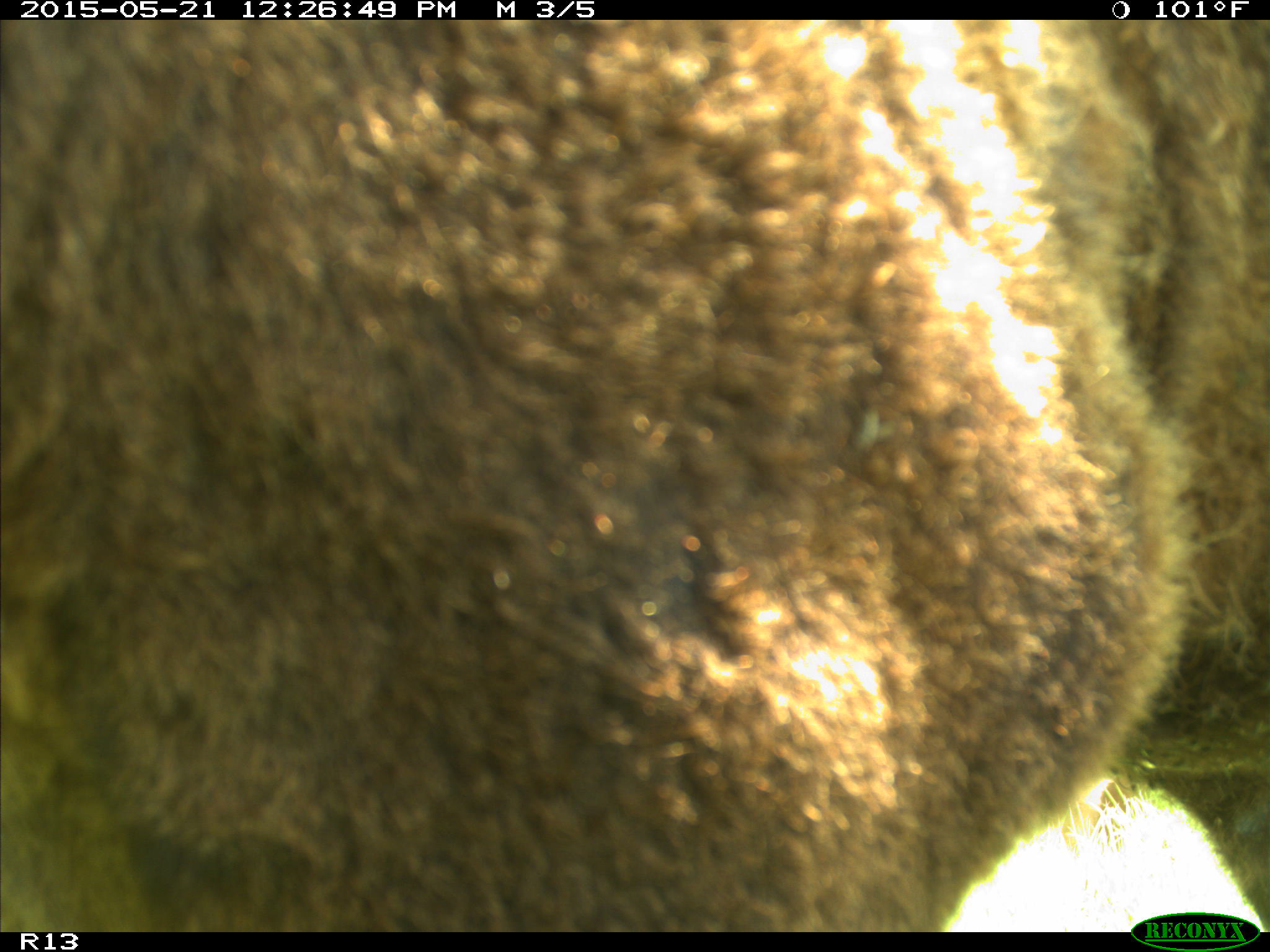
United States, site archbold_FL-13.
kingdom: Animalia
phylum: Chordata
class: Mammalia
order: Artiodactyla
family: Bovidae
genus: Bos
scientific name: Bos taurus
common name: domestic cow